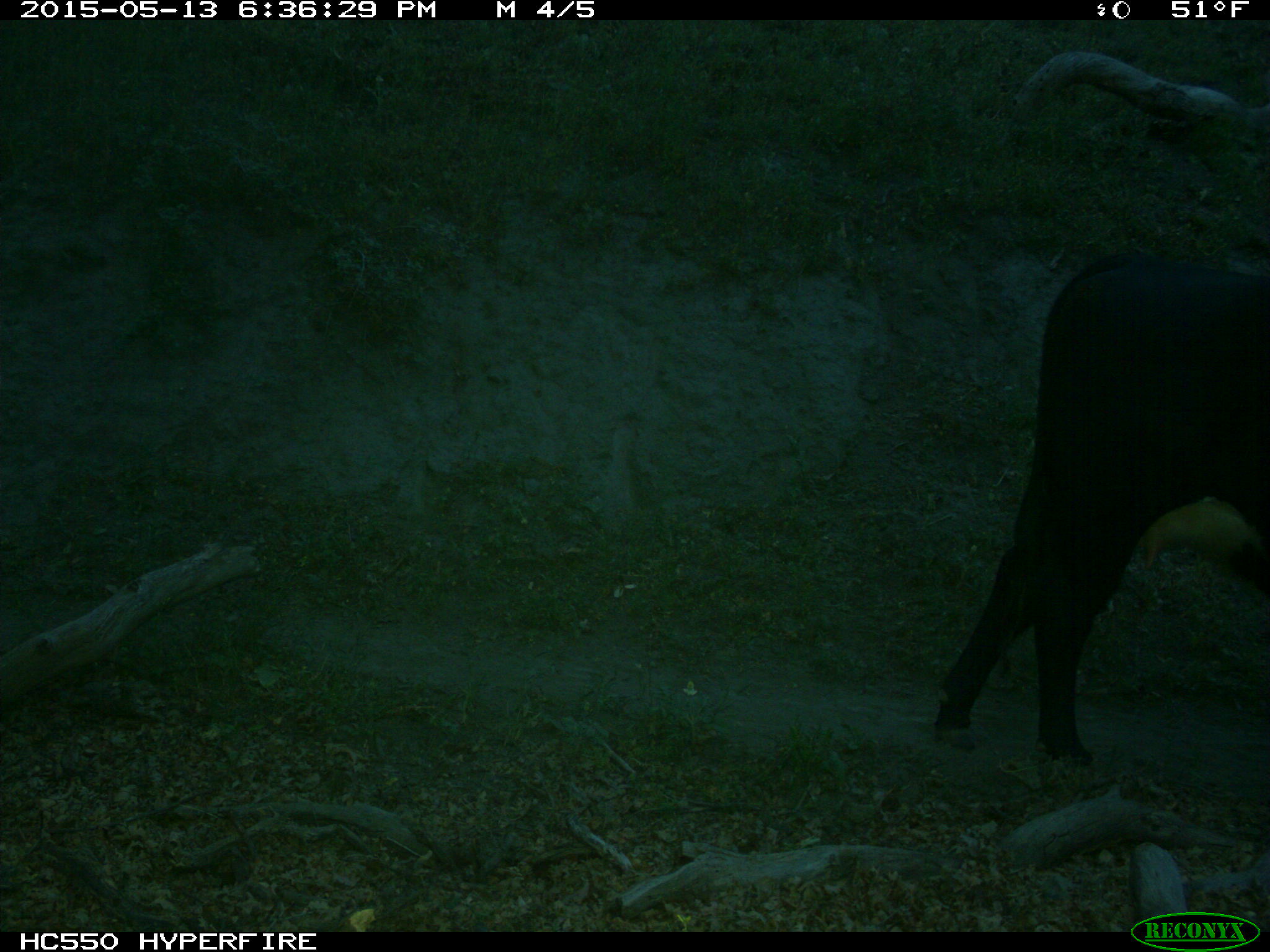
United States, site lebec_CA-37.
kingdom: Animalia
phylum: Chordata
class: Mammalia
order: Artiodactyla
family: Bovidae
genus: Bos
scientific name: Bos taurus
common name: domestic cow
Bos taurus (domestic cow).